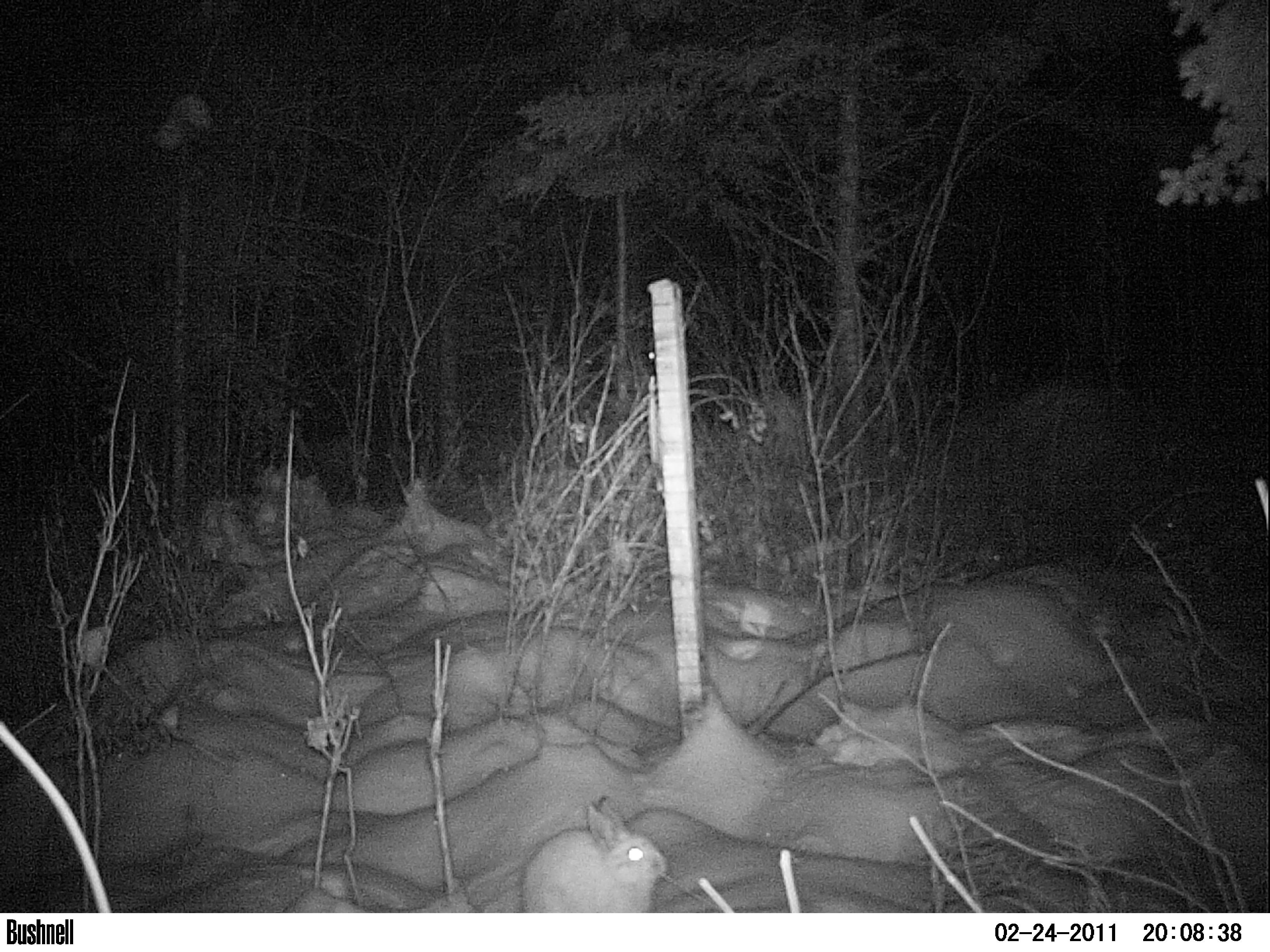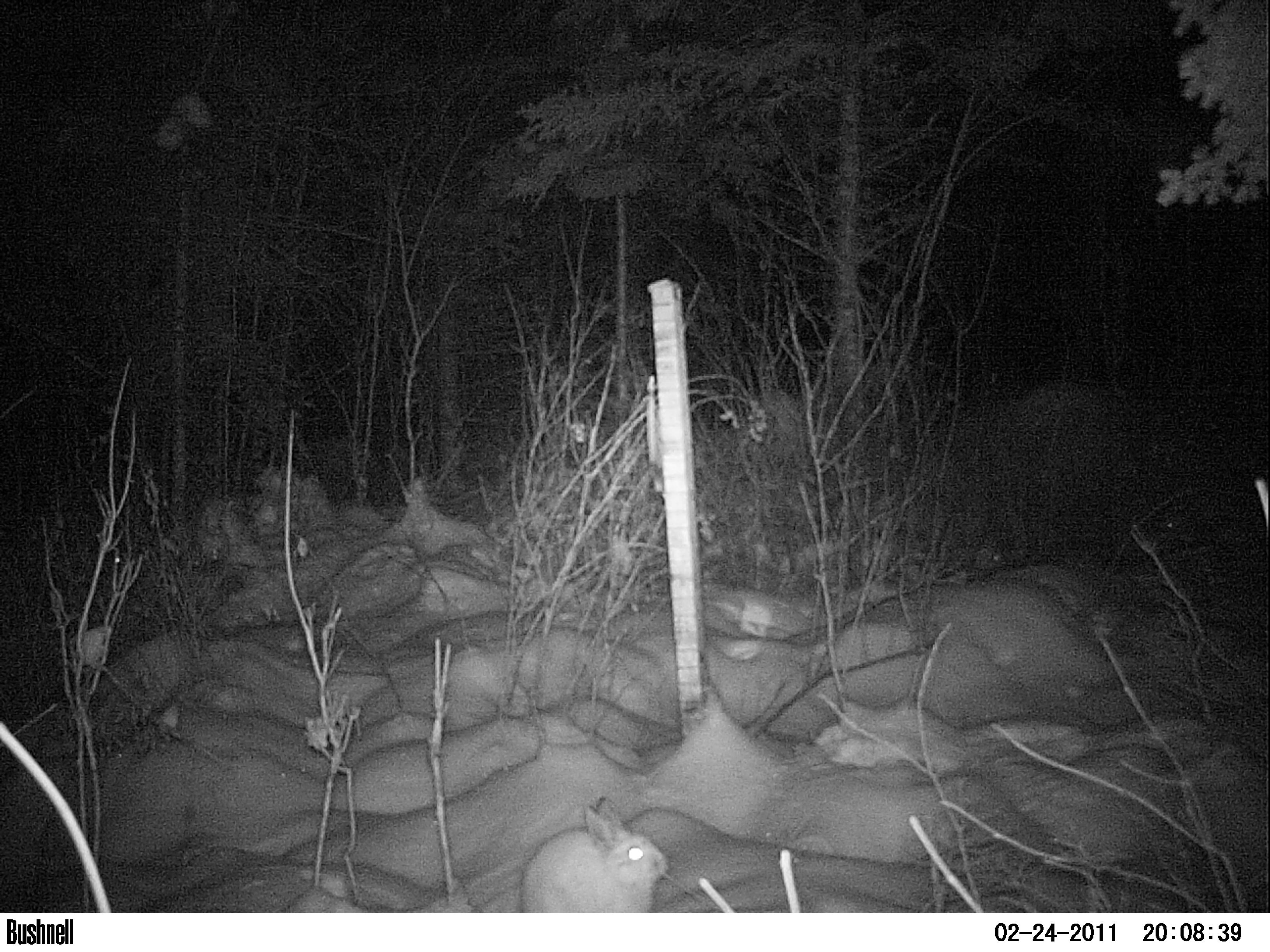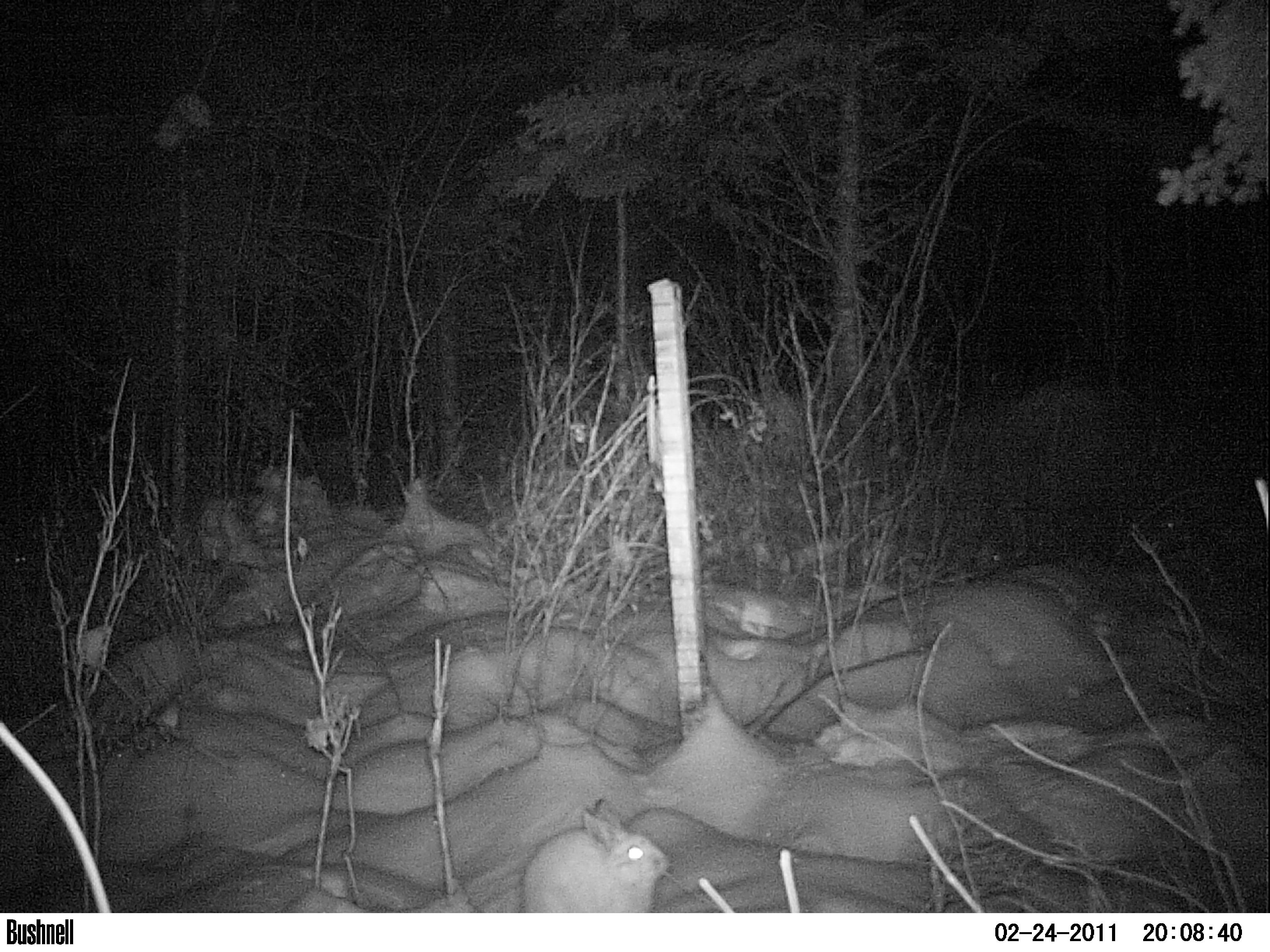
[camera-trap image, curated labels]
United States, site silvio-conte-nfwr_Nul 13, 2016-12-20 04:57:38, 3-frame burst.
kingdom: Animalia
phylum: Chordata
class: Mammalia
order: Lagomorpha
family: Leporidae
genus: Lepus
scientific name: Lepus americanus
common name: snowshoe hare